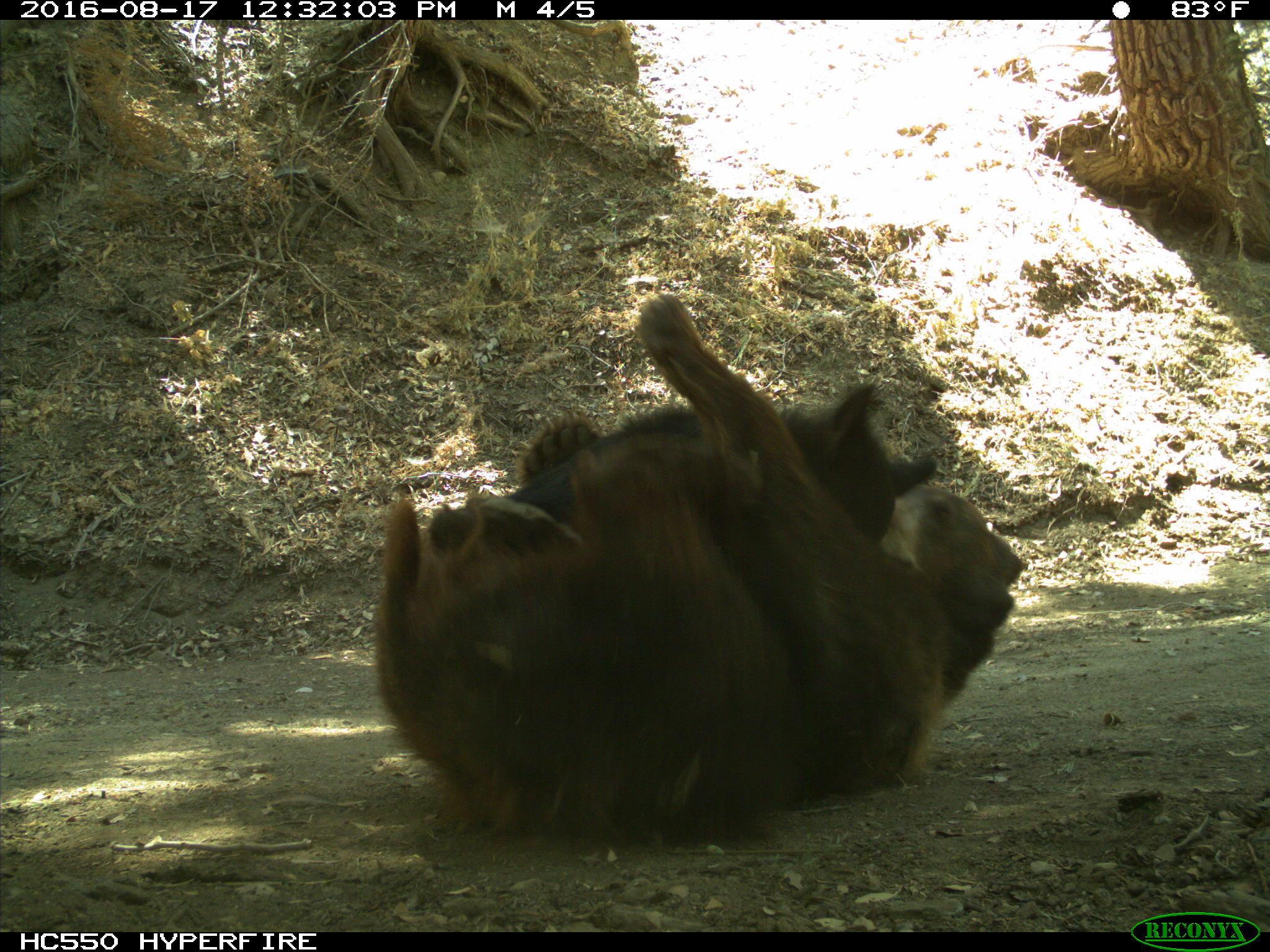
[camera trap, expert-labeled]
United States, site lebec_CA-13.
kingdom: Animalia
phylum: Chordata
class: Mammalia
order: Carnivora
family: Ursidae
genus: Ursus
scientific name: Ursus americanus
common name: american black bear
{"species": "Ursus americanus (american black bear)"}